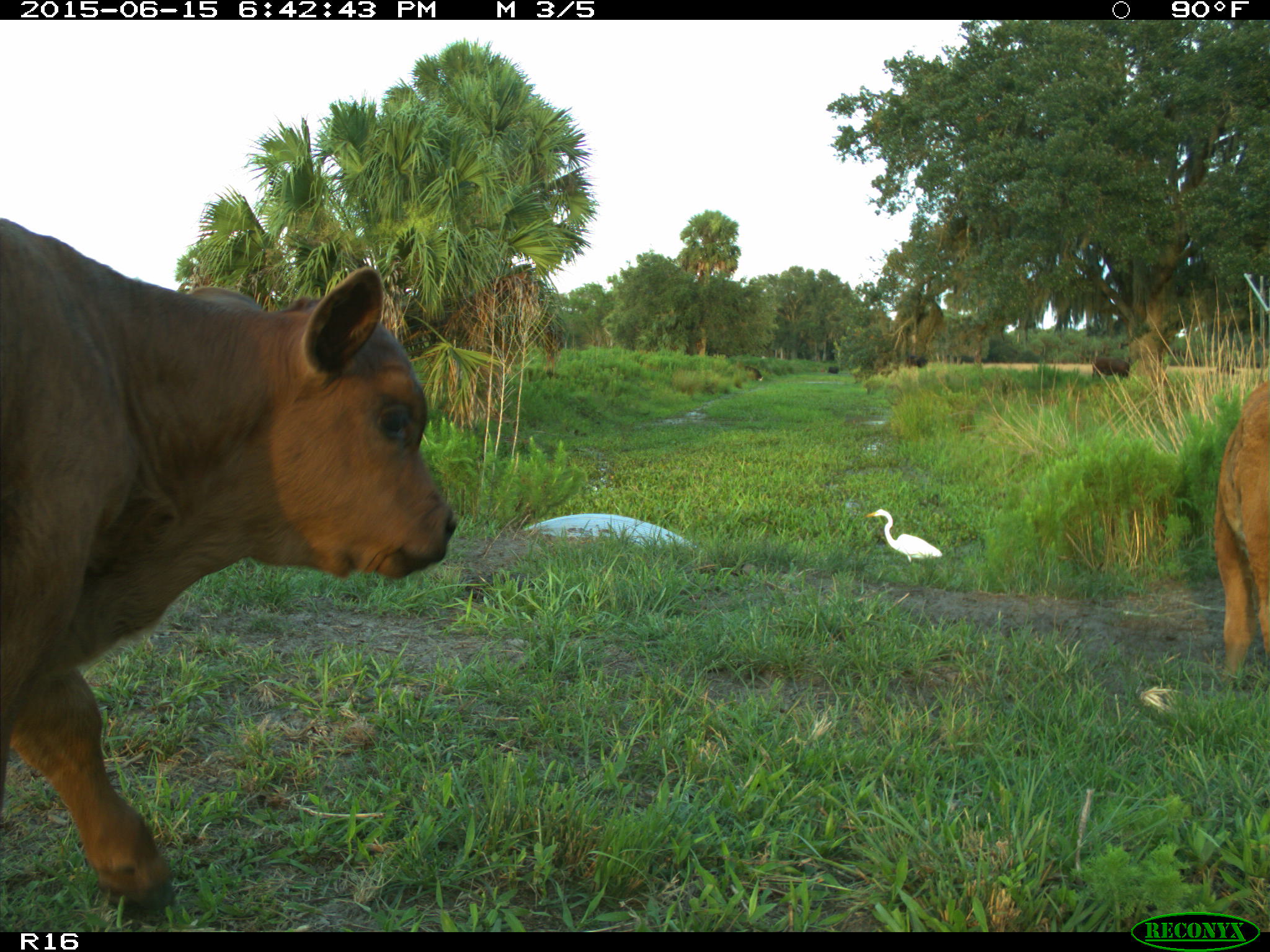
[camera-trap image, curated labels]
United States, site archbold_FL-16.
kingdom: Animalia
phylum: Chordata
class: Mammalia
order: Artiodactyla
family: Bovidae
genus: Bos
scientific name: Bos taurus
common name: domestic cow